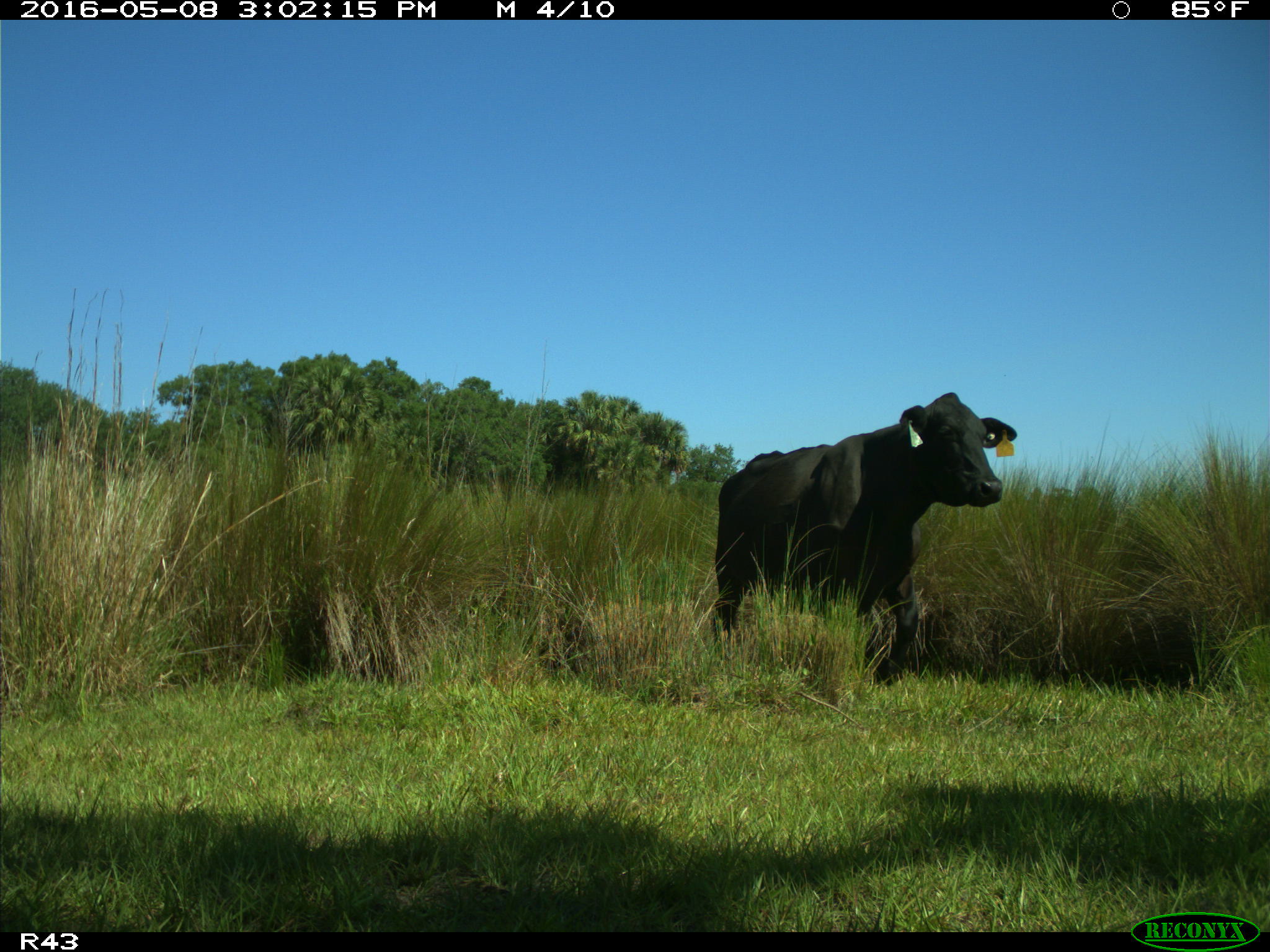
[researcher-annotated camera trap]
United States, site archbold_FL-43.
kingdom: Animalia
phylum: Chordata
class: Mammalia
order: Artiodactyla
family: Bovidae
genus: Bos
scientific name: Bos taurus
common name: domestic cow